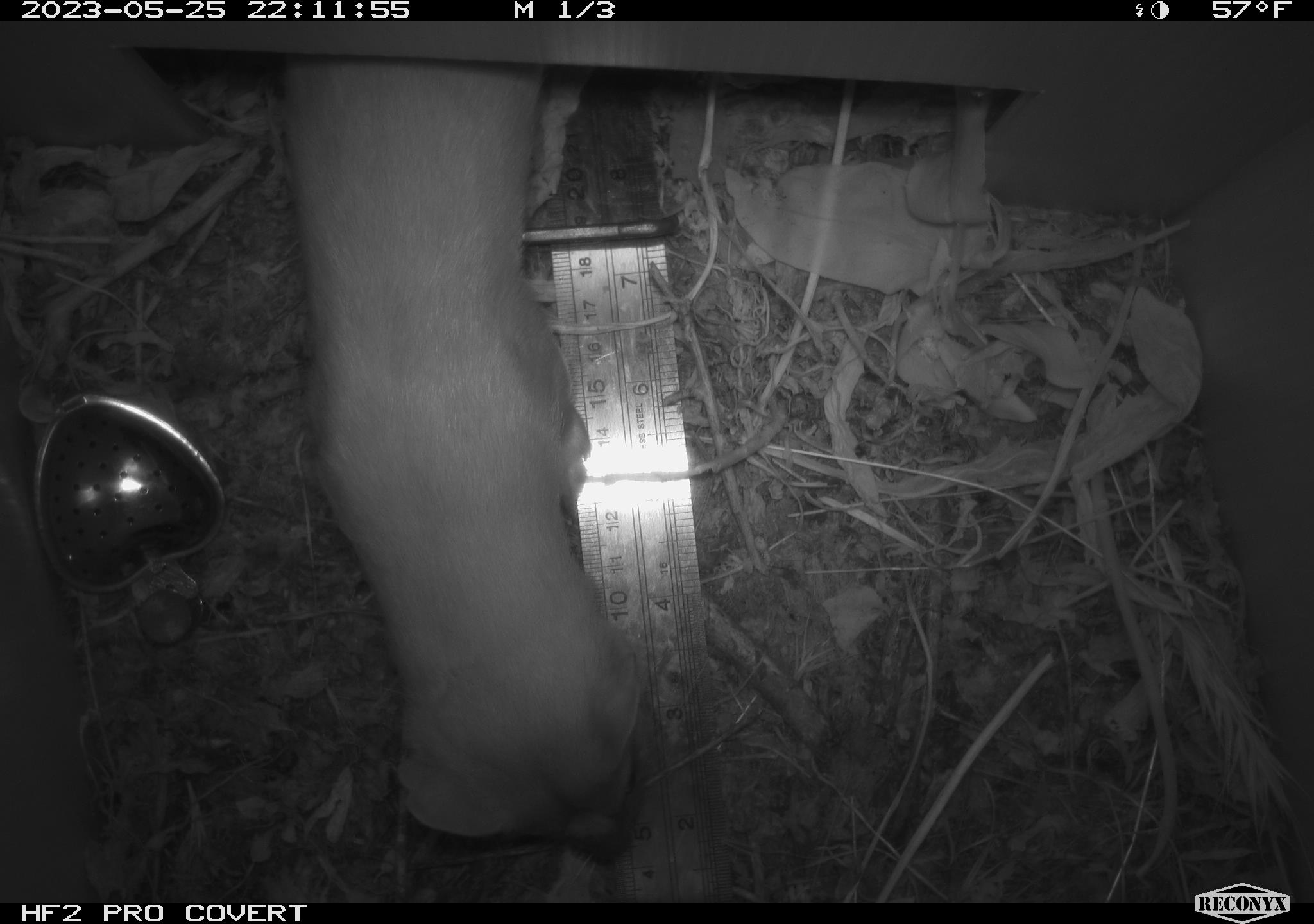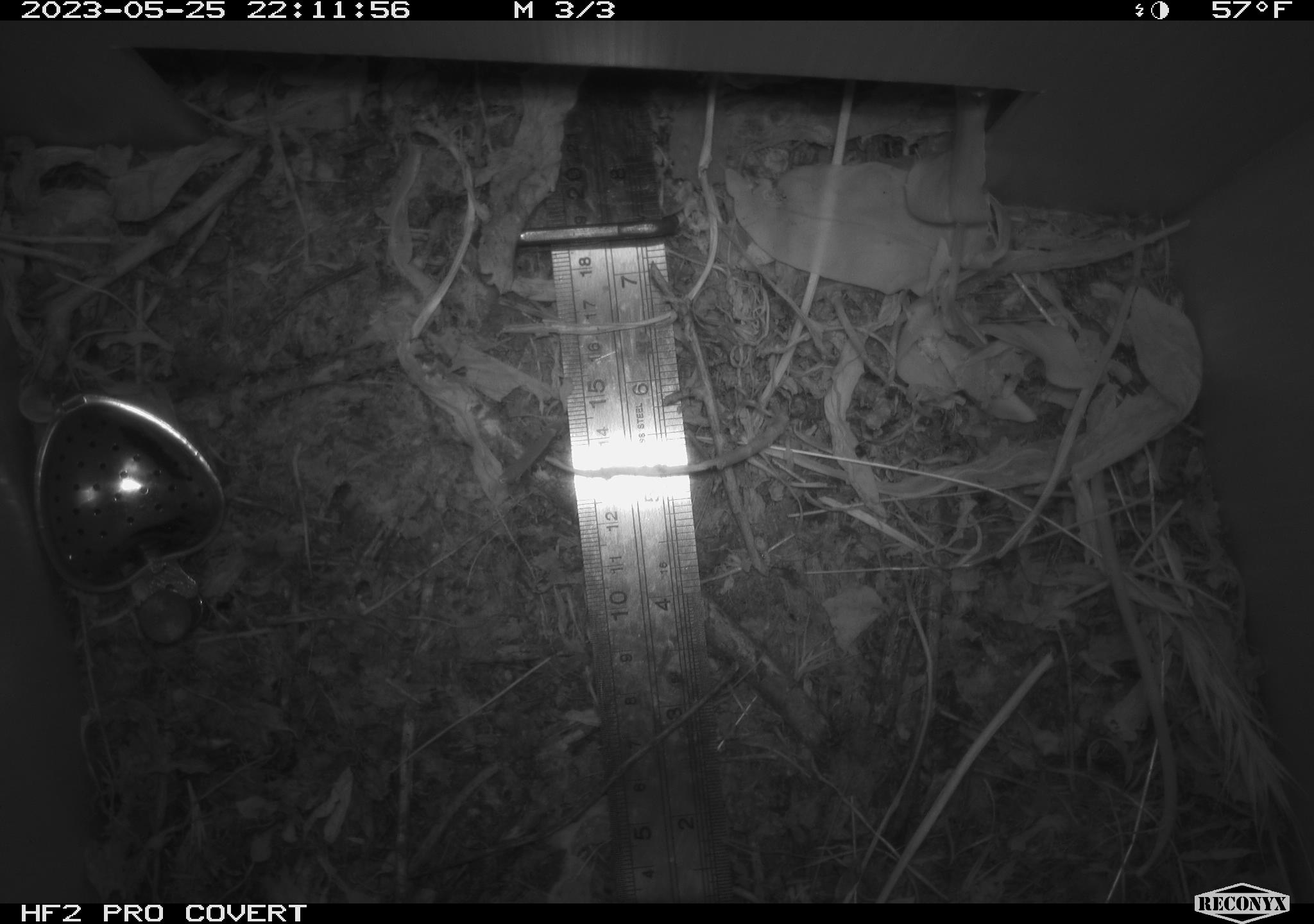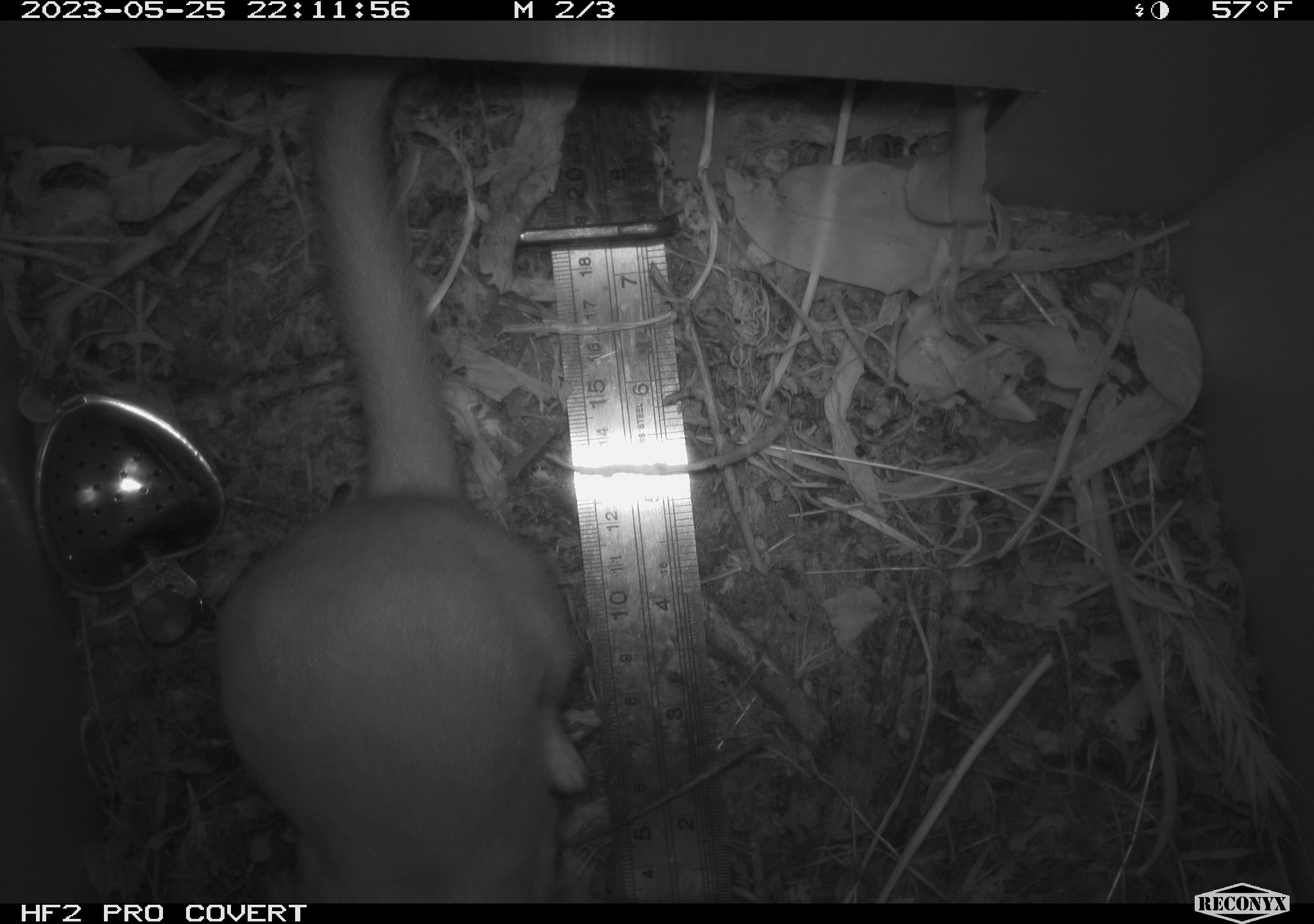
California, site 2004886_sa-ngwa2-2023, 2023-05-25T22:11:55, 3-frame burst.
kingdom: Animalia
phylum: Chordata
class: Mammalia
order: Carnivora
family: Mustelidae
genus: Neogale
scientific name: Neogale frenata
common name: long-tailed weasel